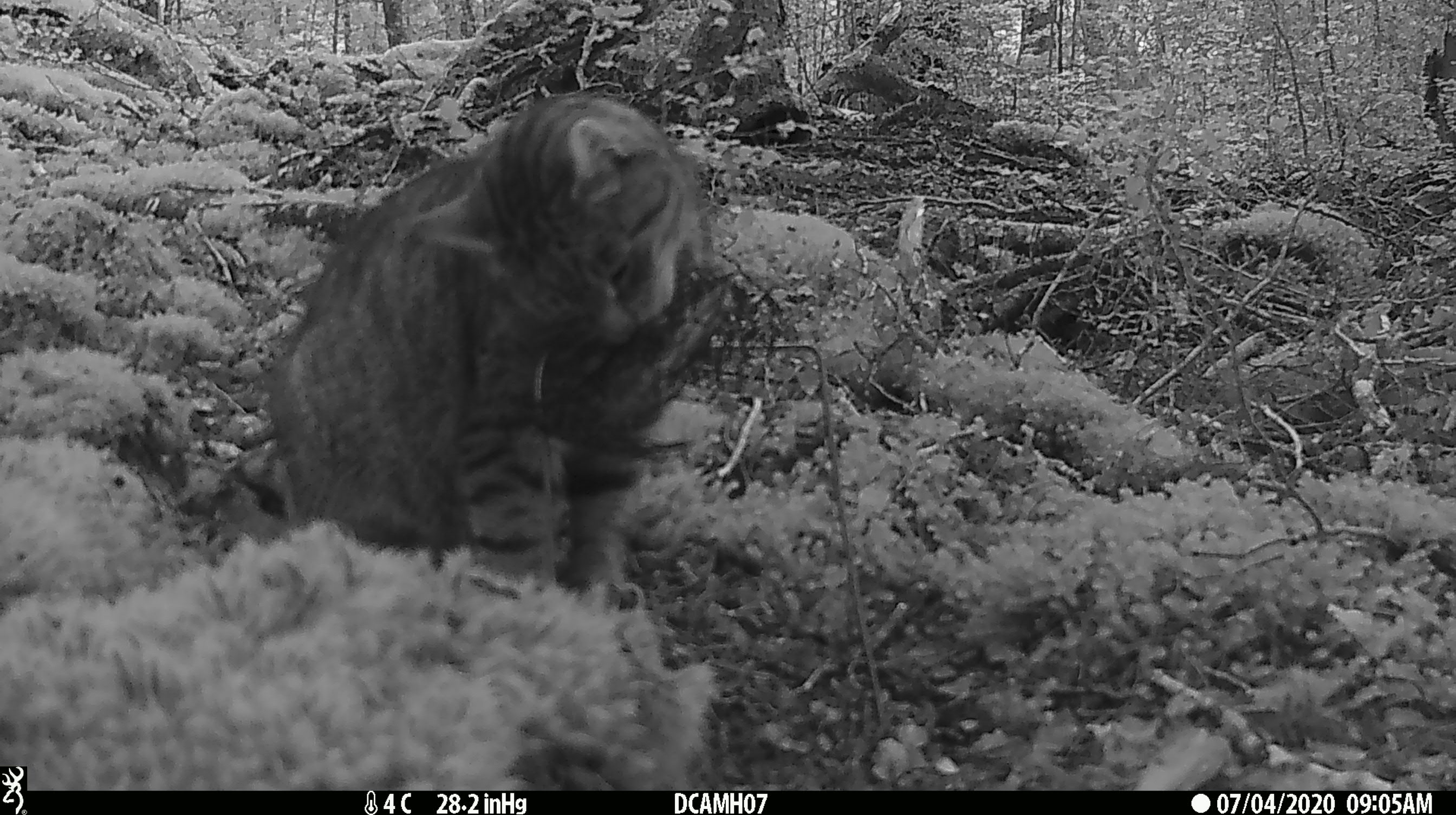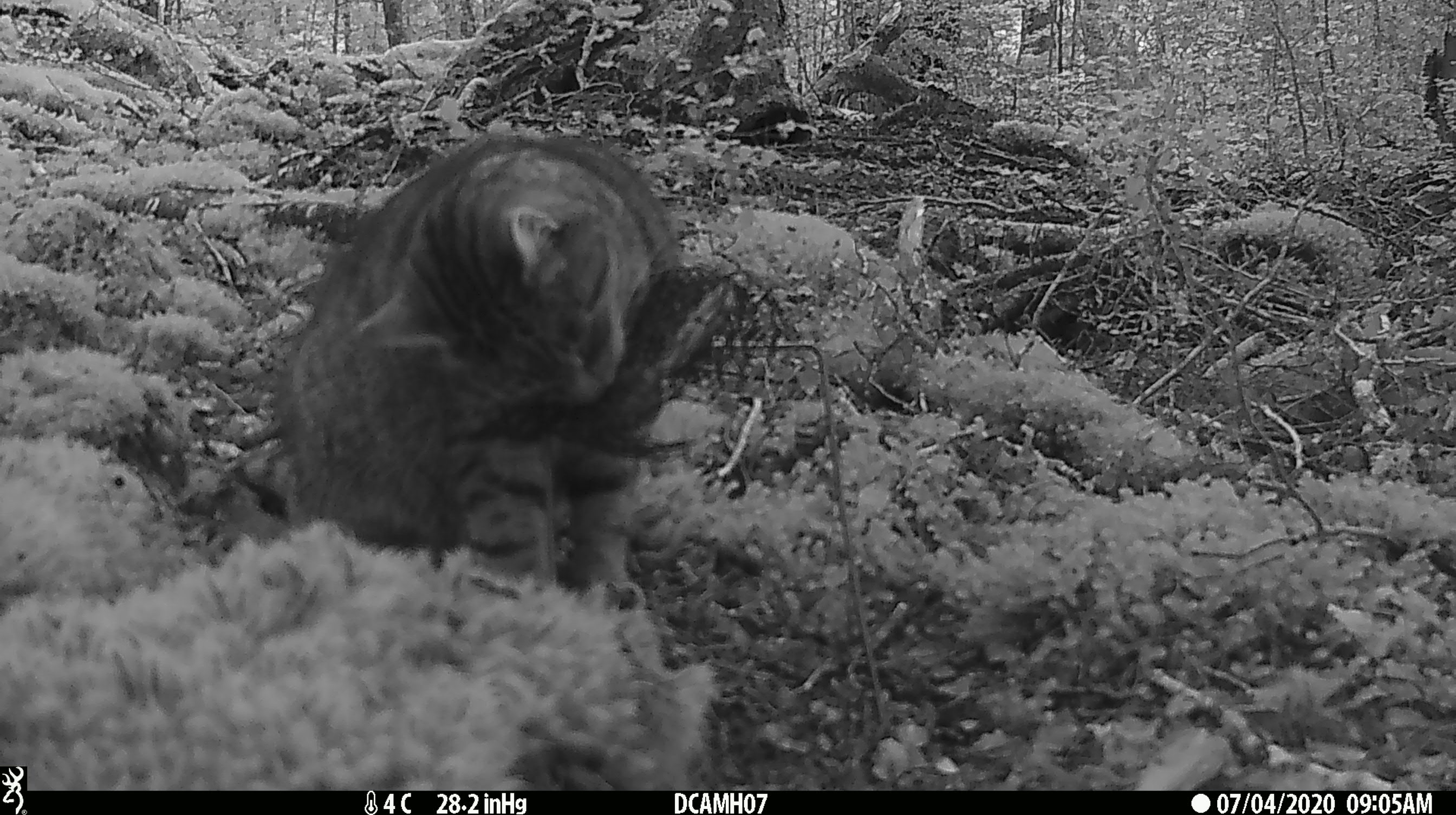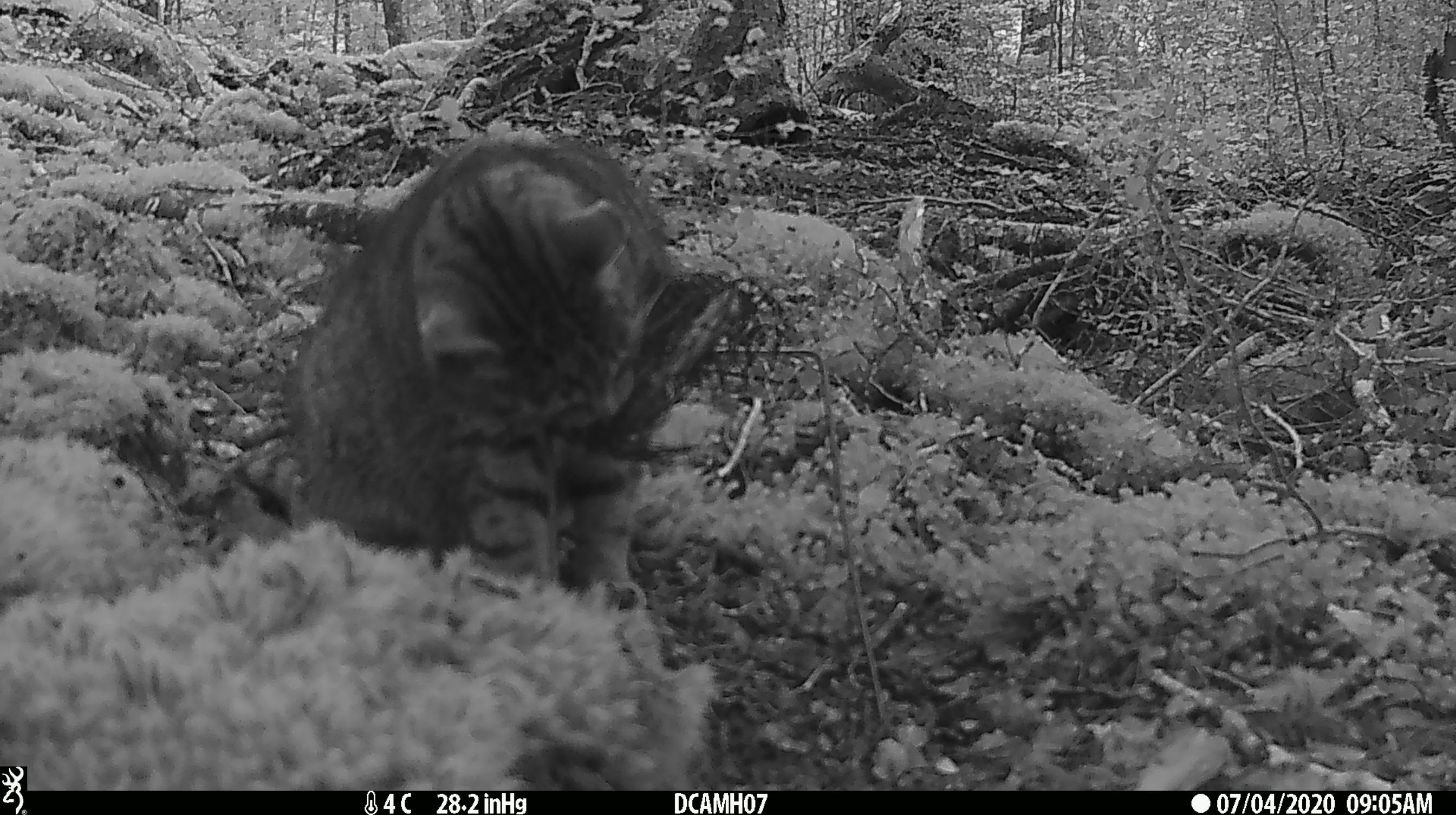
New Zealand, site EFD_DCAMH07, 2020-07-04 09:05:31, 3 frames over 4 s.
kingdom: Animalia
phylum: Chordata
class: Mammalia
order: Carnivora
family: Felidae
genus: Felis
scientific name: Felis catus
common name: domestic cat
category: cat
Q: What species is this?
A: Cat (domestic cat) (Felis catus).